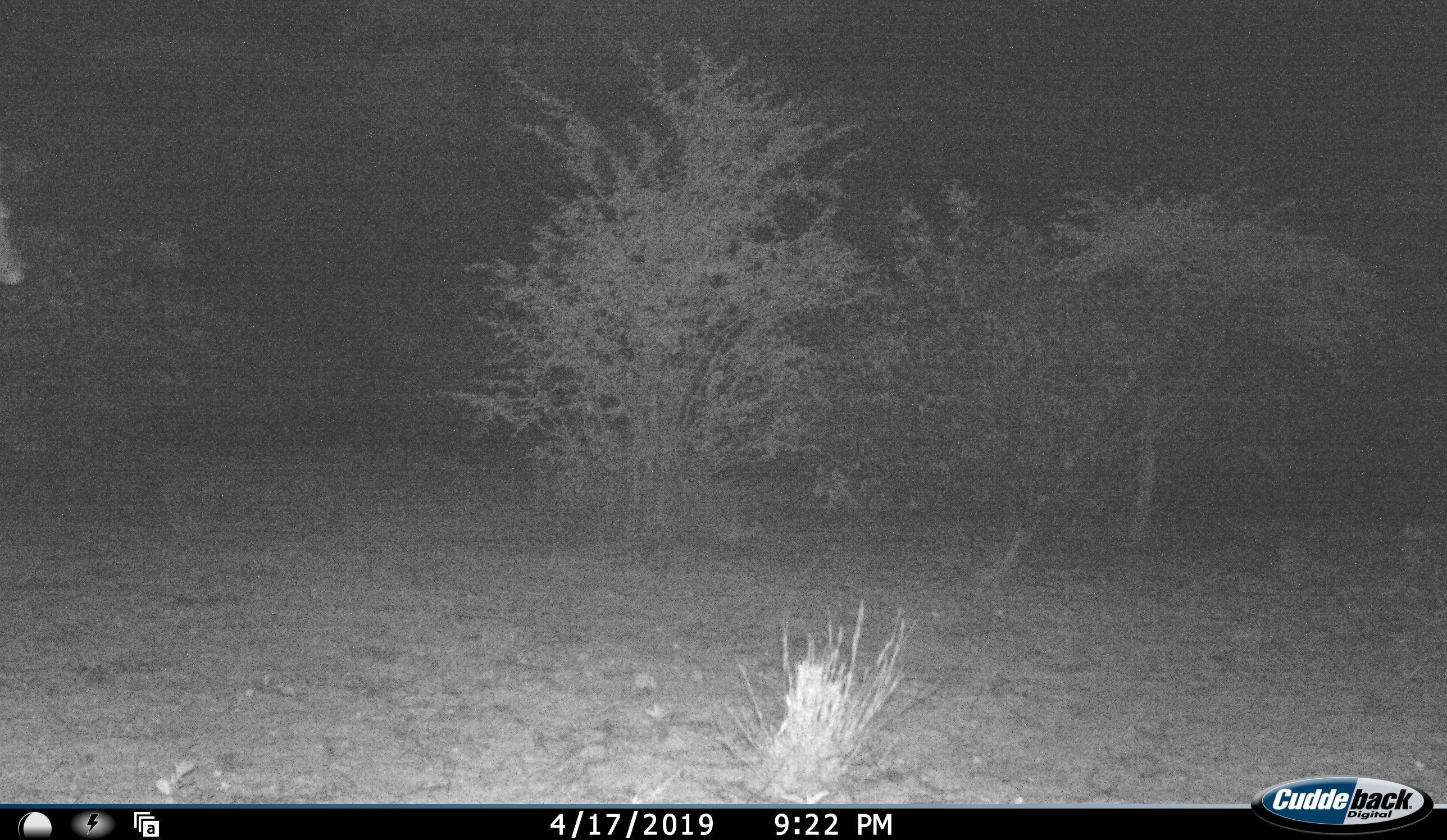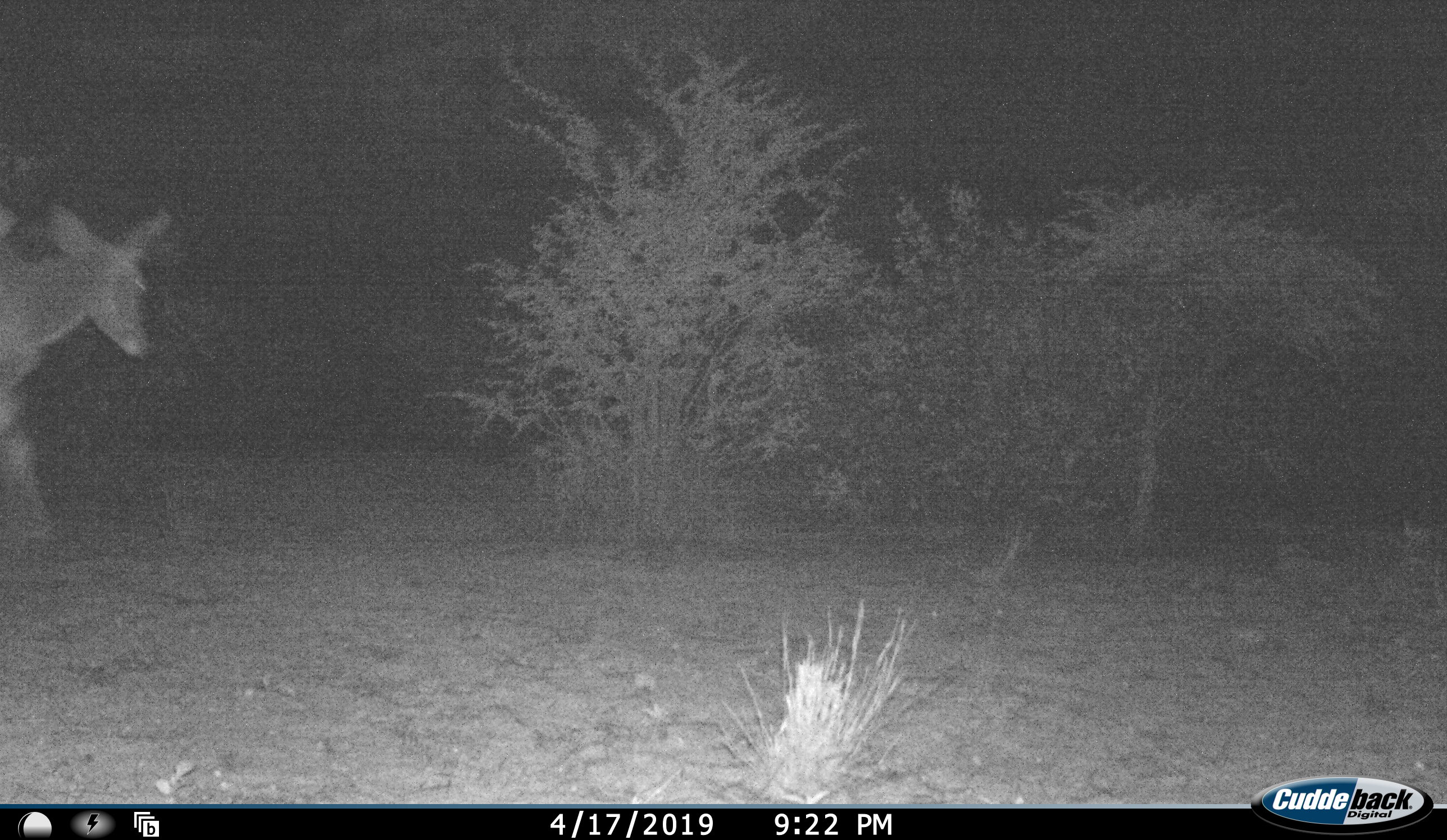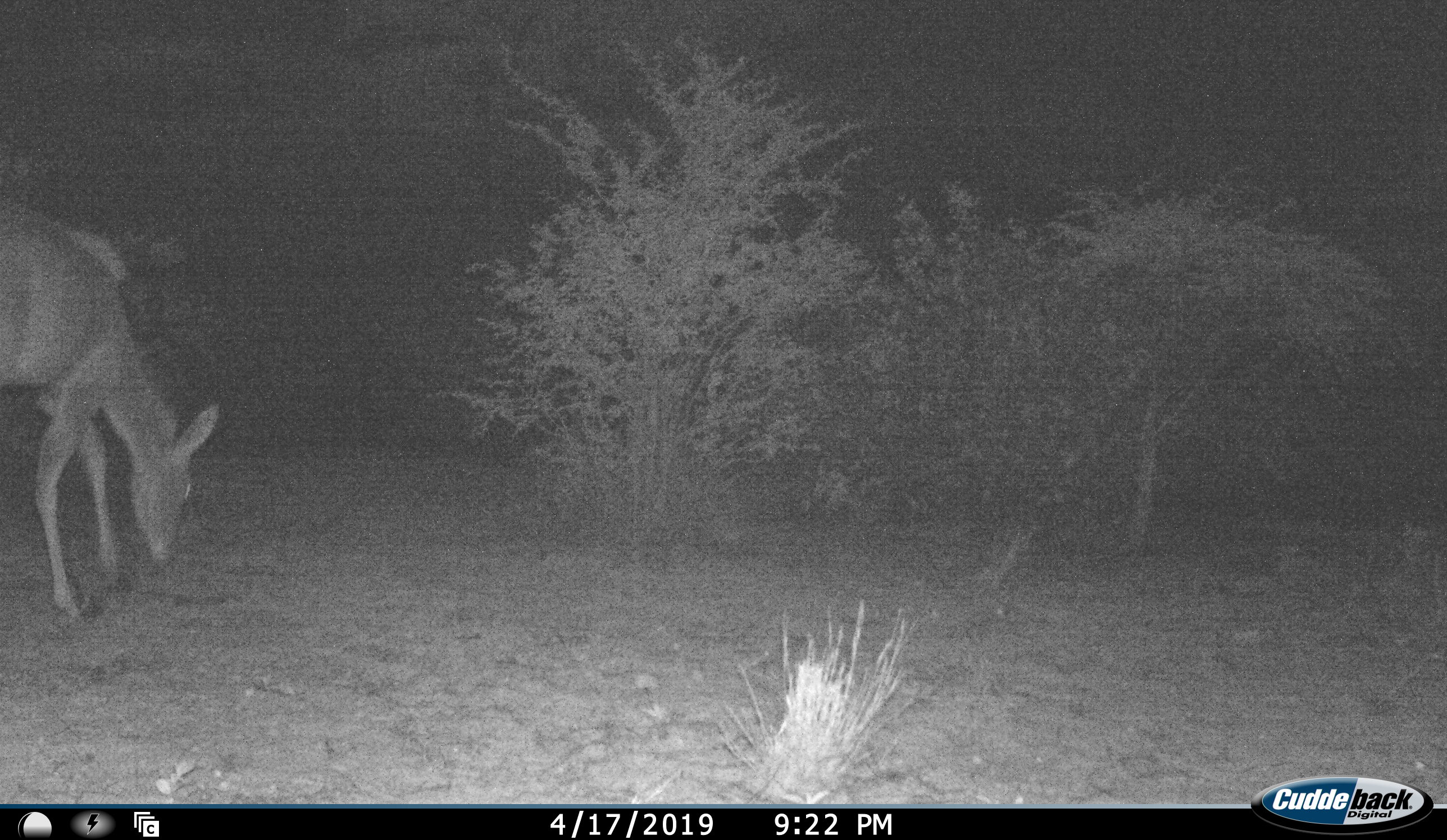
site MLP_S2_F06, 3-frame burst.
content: unidentified animal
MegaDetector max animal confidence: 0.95